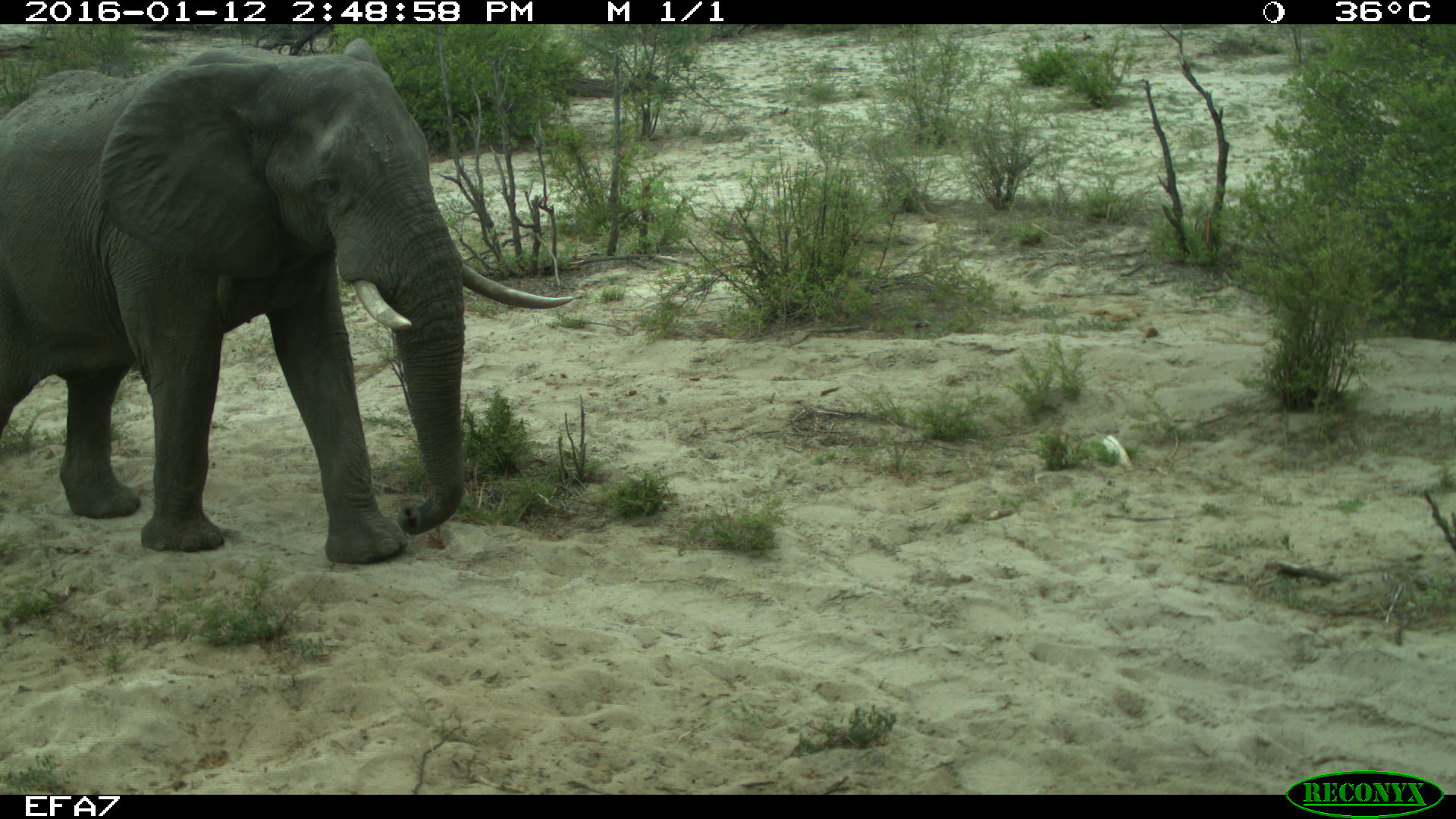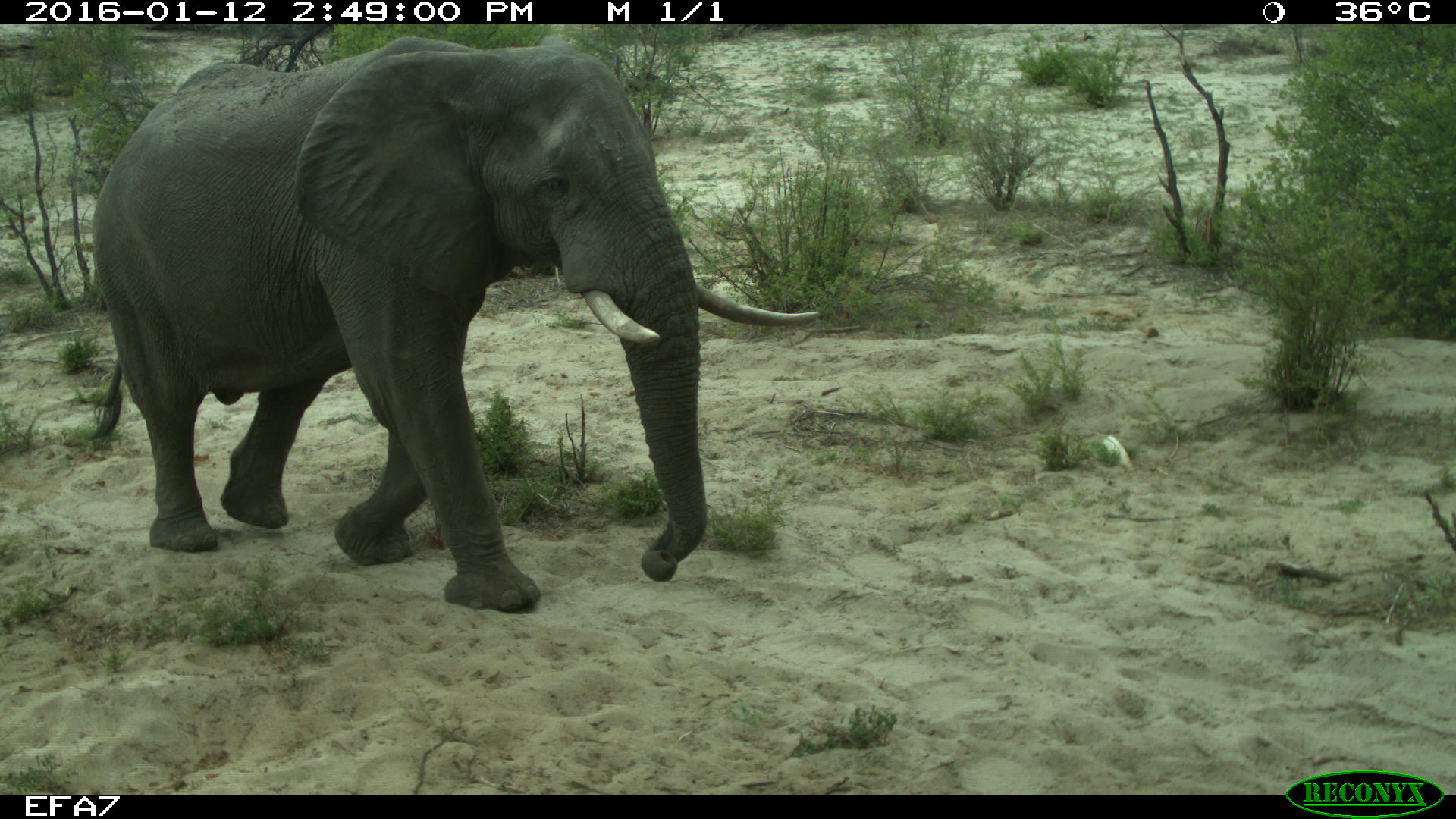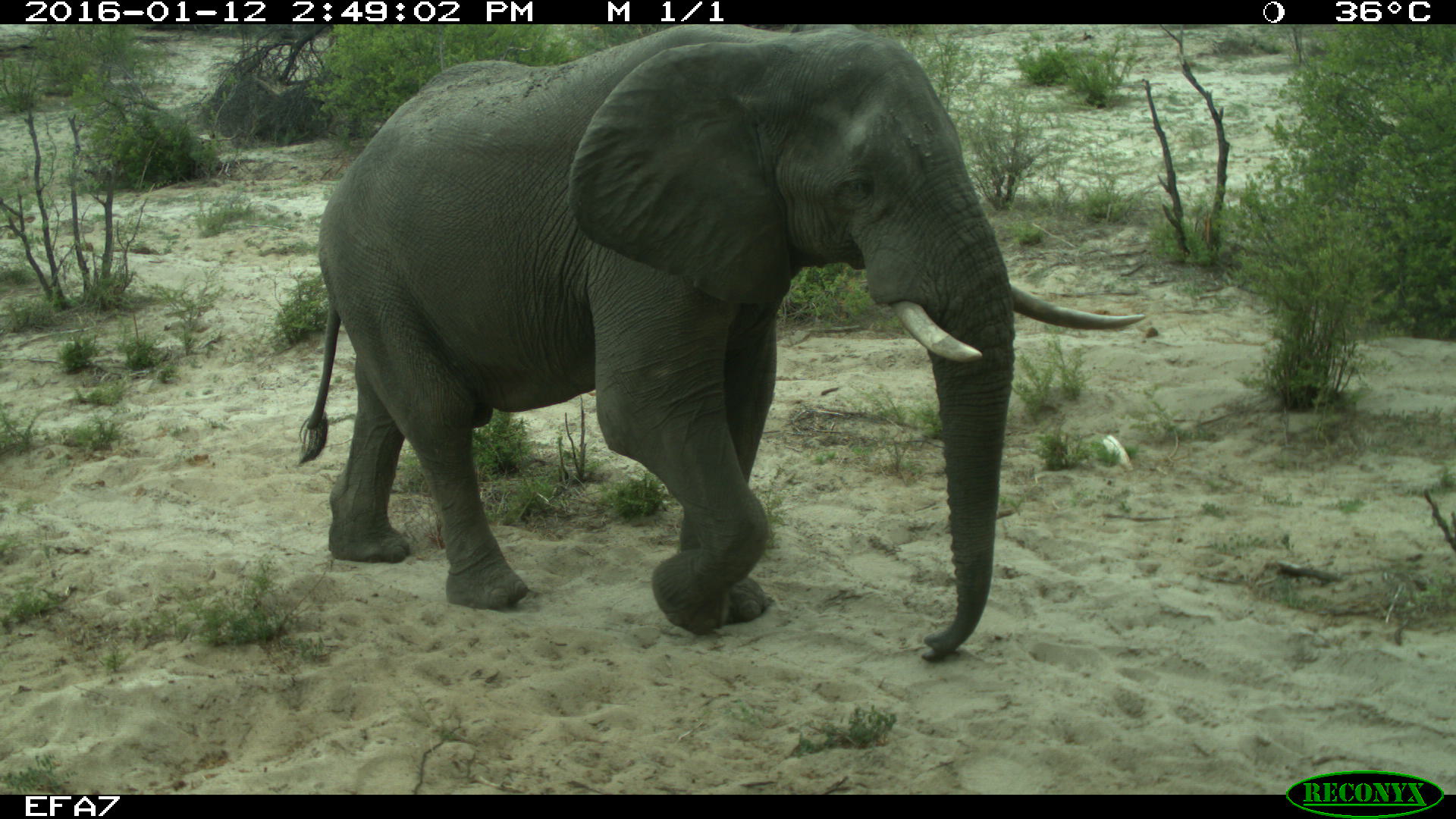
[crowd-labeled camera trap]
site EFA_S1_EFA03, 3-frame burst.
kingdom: Animalia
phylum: Chordata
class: Mammalia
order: Proboscidea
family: Elephantidae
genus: Loxodonta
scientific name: Loxodonta africana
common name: african bush elephant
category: elephant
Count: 1.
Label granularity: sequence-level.